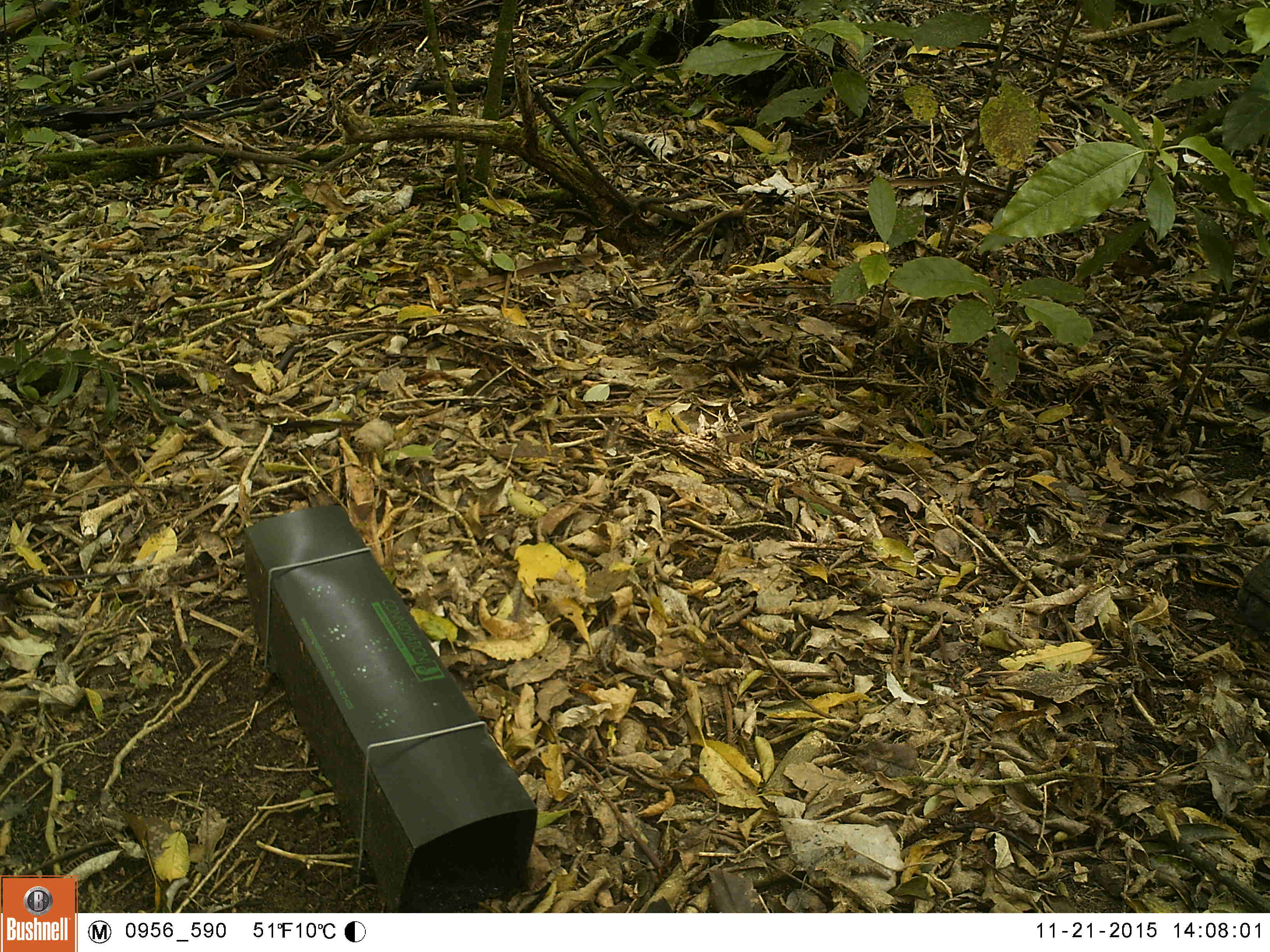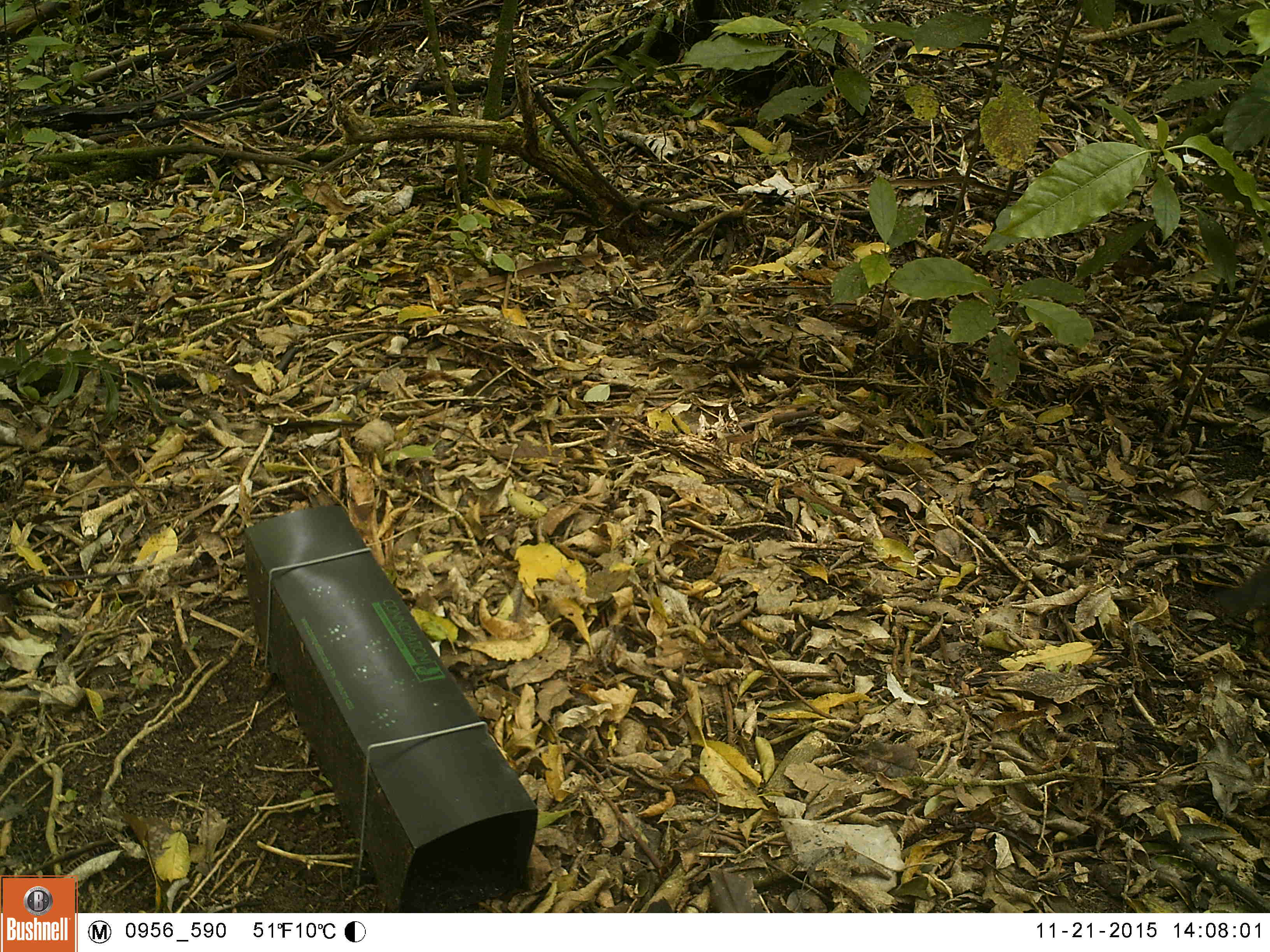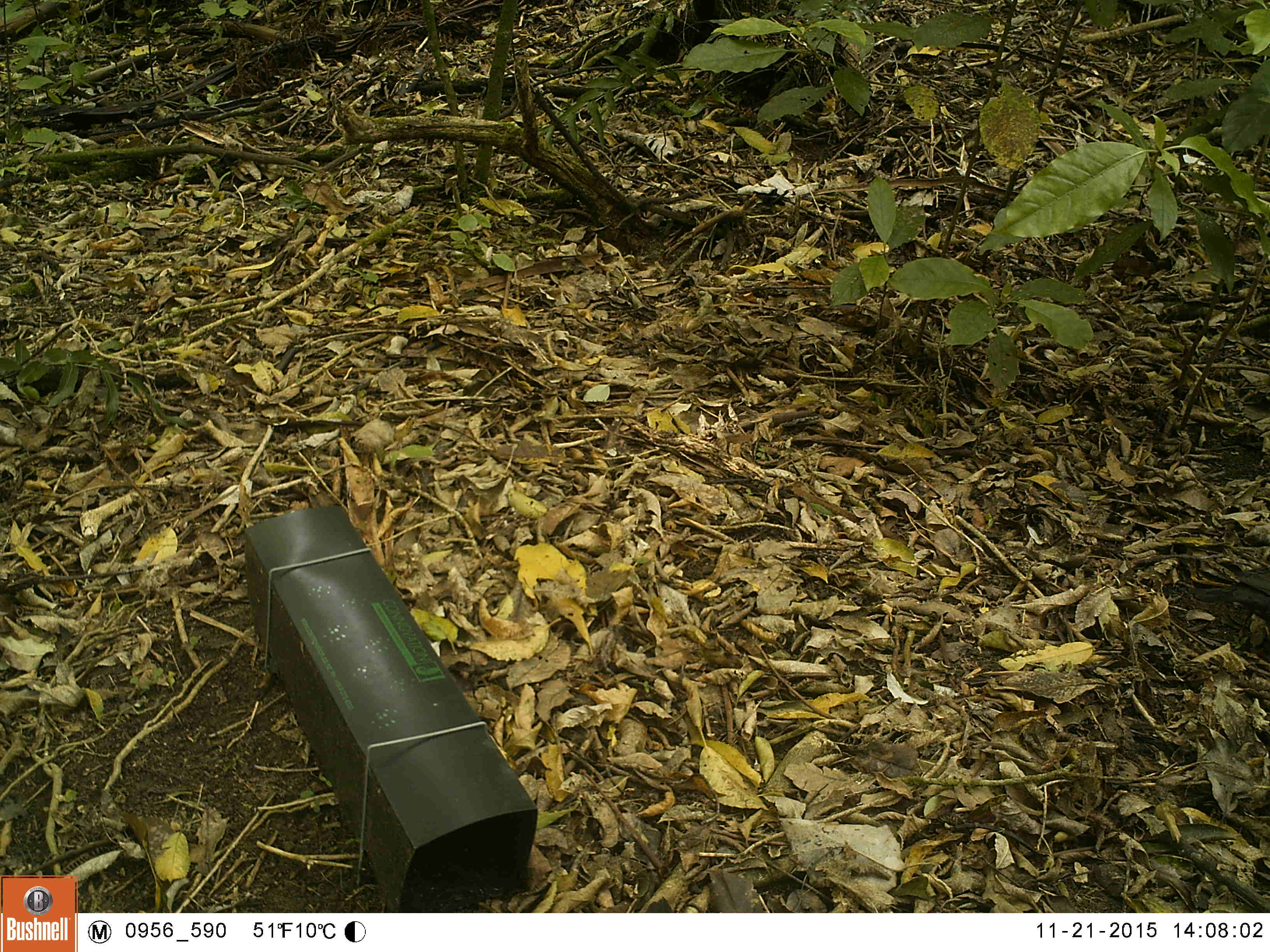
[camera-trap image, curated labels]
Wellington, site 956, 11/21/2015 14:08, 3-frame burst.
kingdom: Animalia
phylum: Chordata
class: Aves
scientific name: Aves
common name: bird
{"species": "bird (Aves)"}